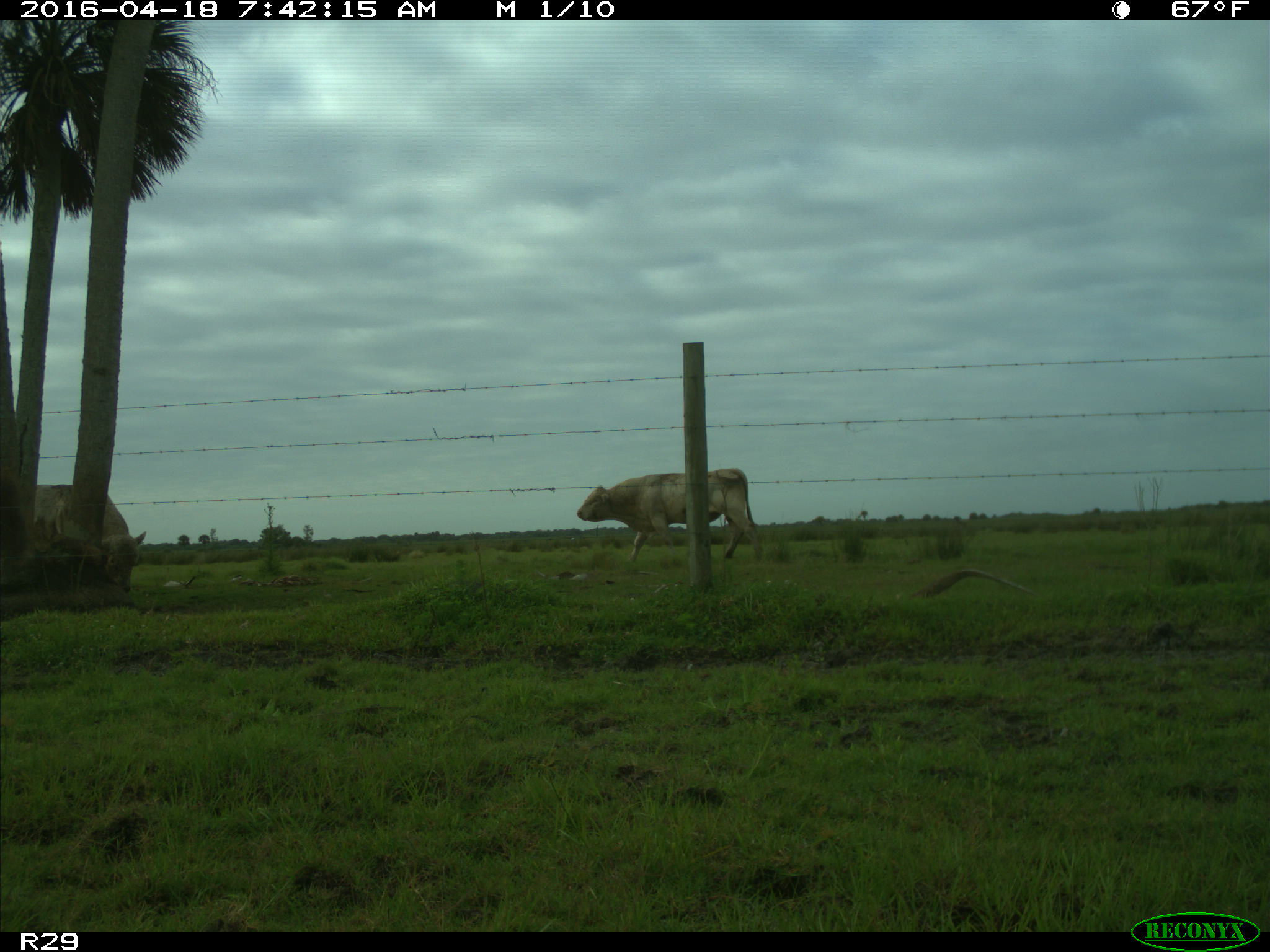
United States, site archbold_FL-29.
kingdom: Animalia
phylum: Chordata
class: Mammalia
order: Artiodactyla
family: Bovidae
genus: Bos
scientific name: Bos taurus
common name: domestic cow